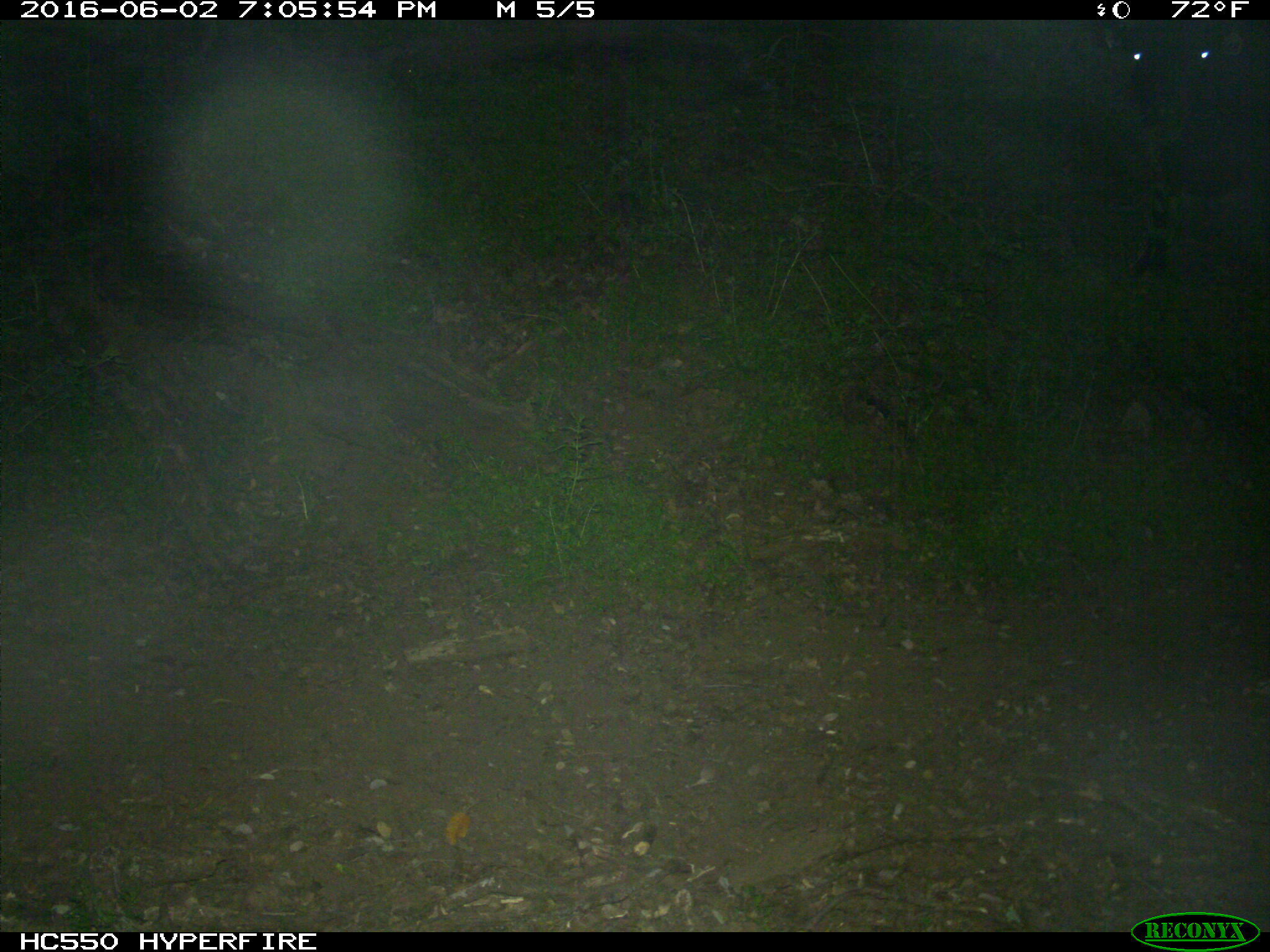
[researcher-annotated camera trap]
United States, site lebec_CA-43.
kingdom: Animalia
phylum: Chordata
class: Mammalia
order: Artiodactyla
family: Bovidae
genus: Bos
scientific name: Bos taurus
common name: domestic cow